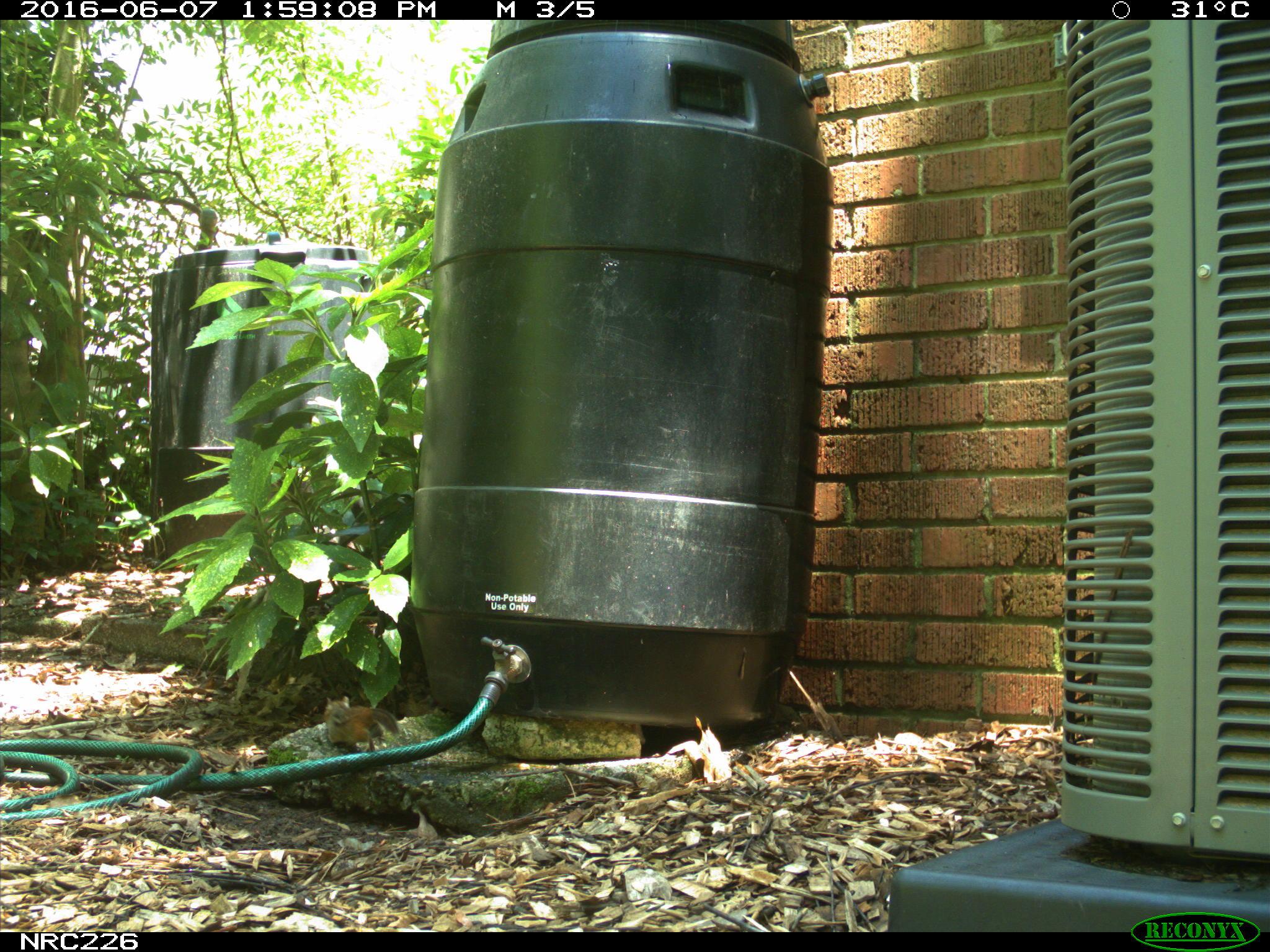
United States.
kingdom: Animalia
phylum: Chordata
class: Mammalia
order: Rodentia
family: Sciuridae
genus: Tamias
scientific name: Tamias striatus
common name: eastern chipmunk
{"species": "Eastern Chipmunk (Tamias striatus)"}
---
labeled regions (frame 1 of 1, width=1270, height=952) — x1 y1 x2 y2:
Eastern Chipmunk: 320 690 404 753